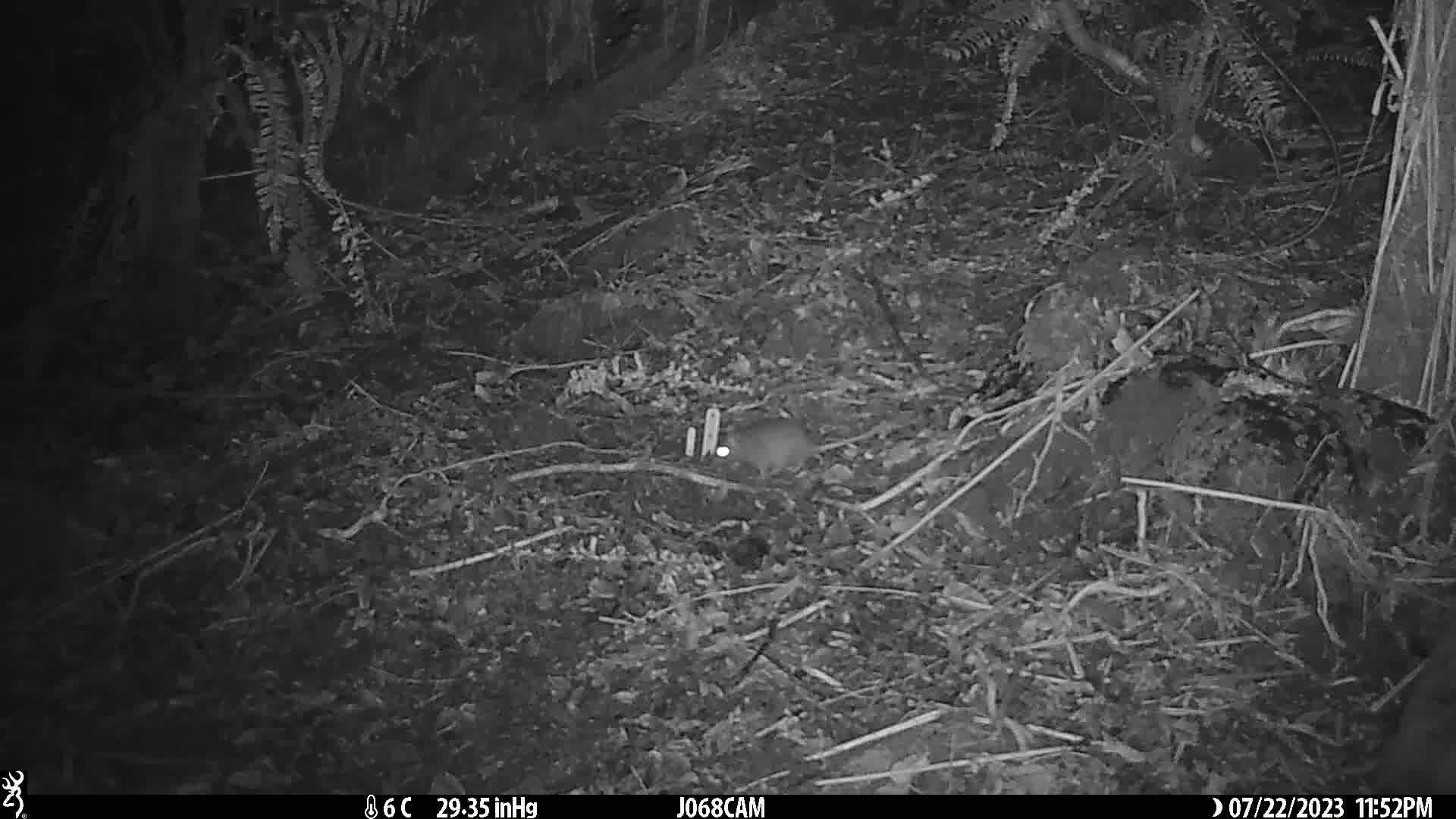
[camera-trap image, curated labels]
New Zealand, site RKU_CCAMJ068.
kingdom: Animalia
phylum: Chordata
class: Mammalia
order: Rodentia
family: Muridae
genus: Rattus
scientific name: Rattus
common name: rat